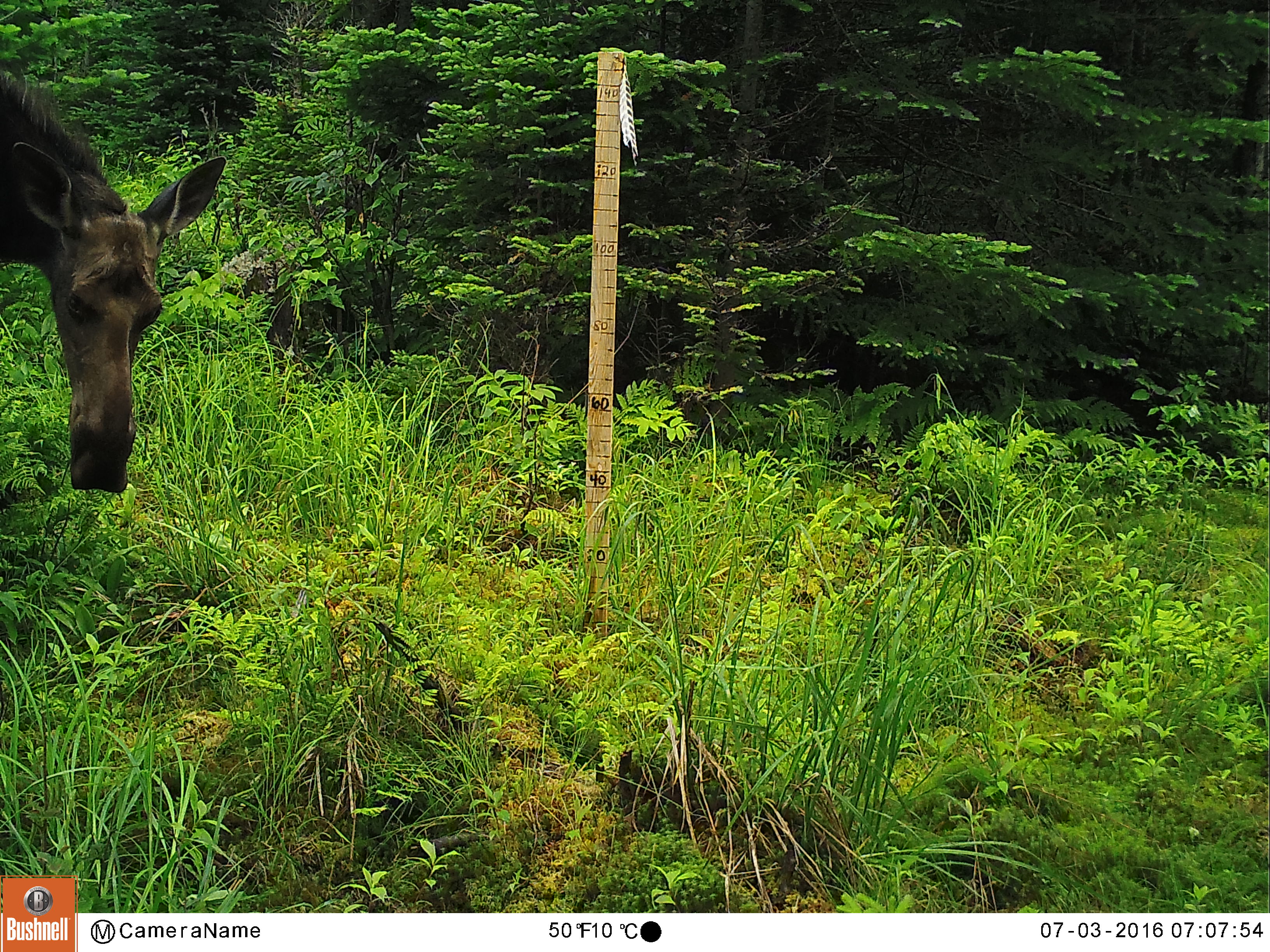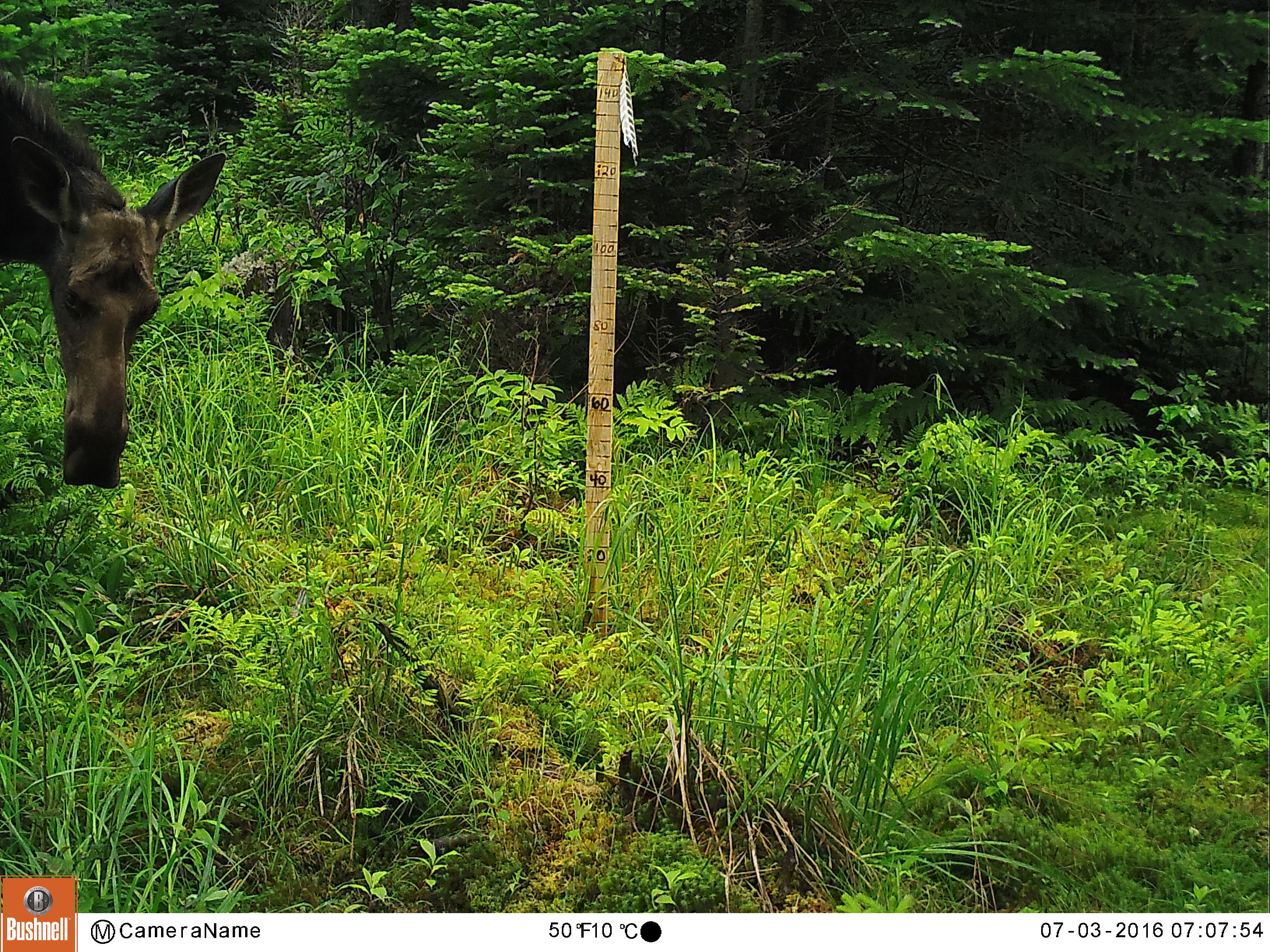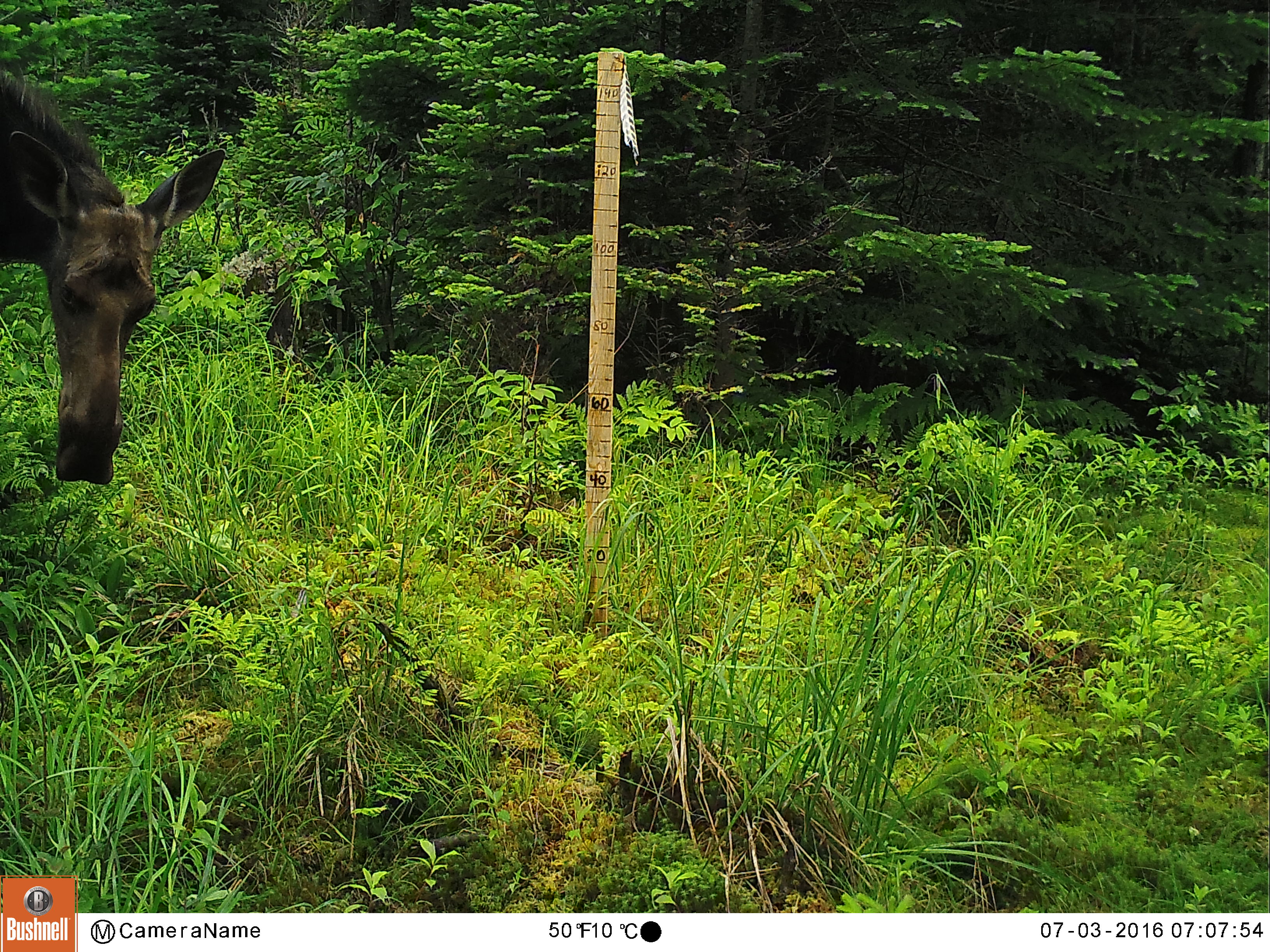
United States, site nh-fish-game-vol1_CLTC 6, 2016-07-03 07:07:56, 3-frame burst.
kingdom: Animalia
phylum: Chordata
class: Mammalia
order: Artiodactyla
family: Cervidae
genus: Alces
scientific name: Alces alces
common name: moose